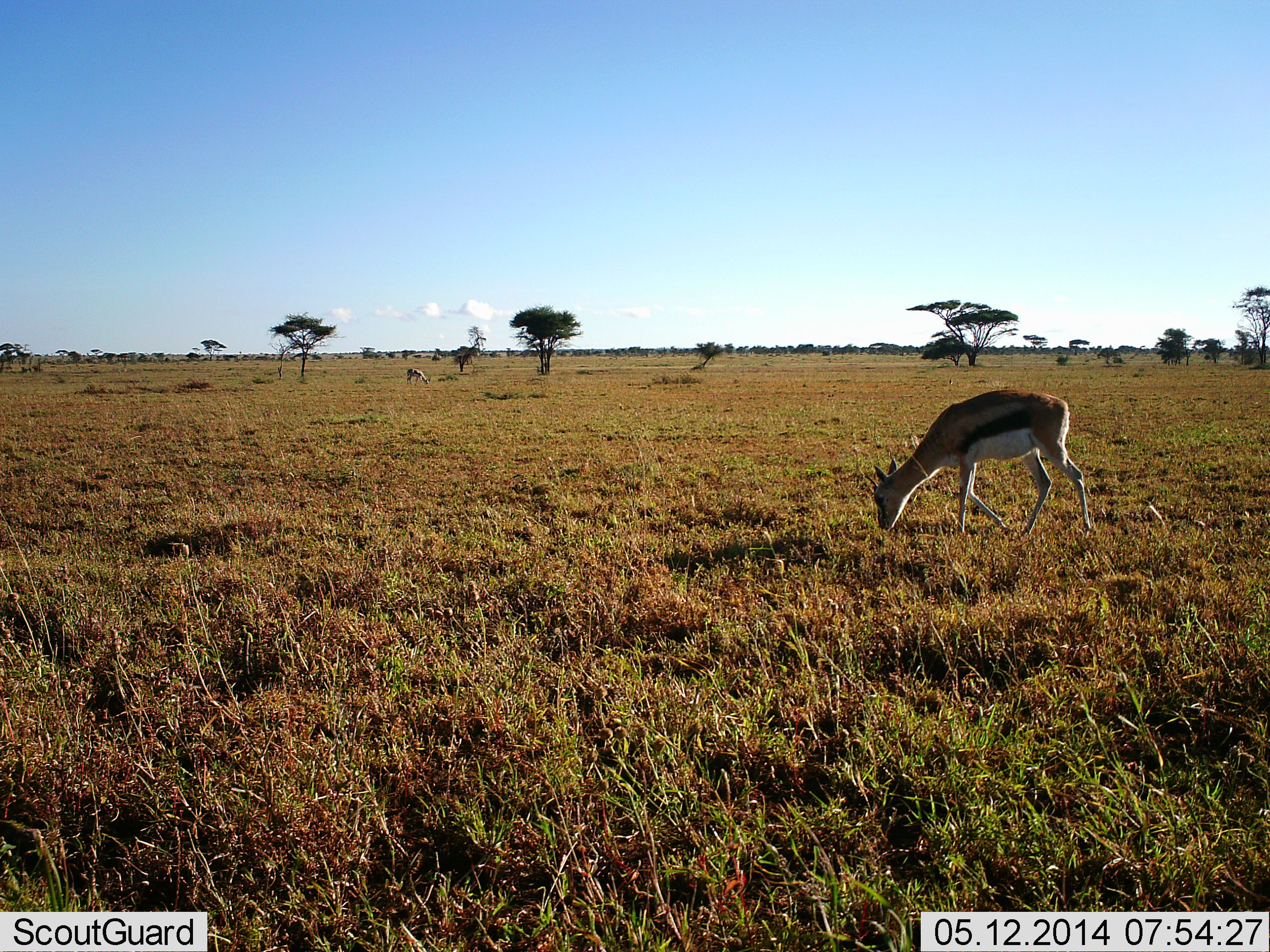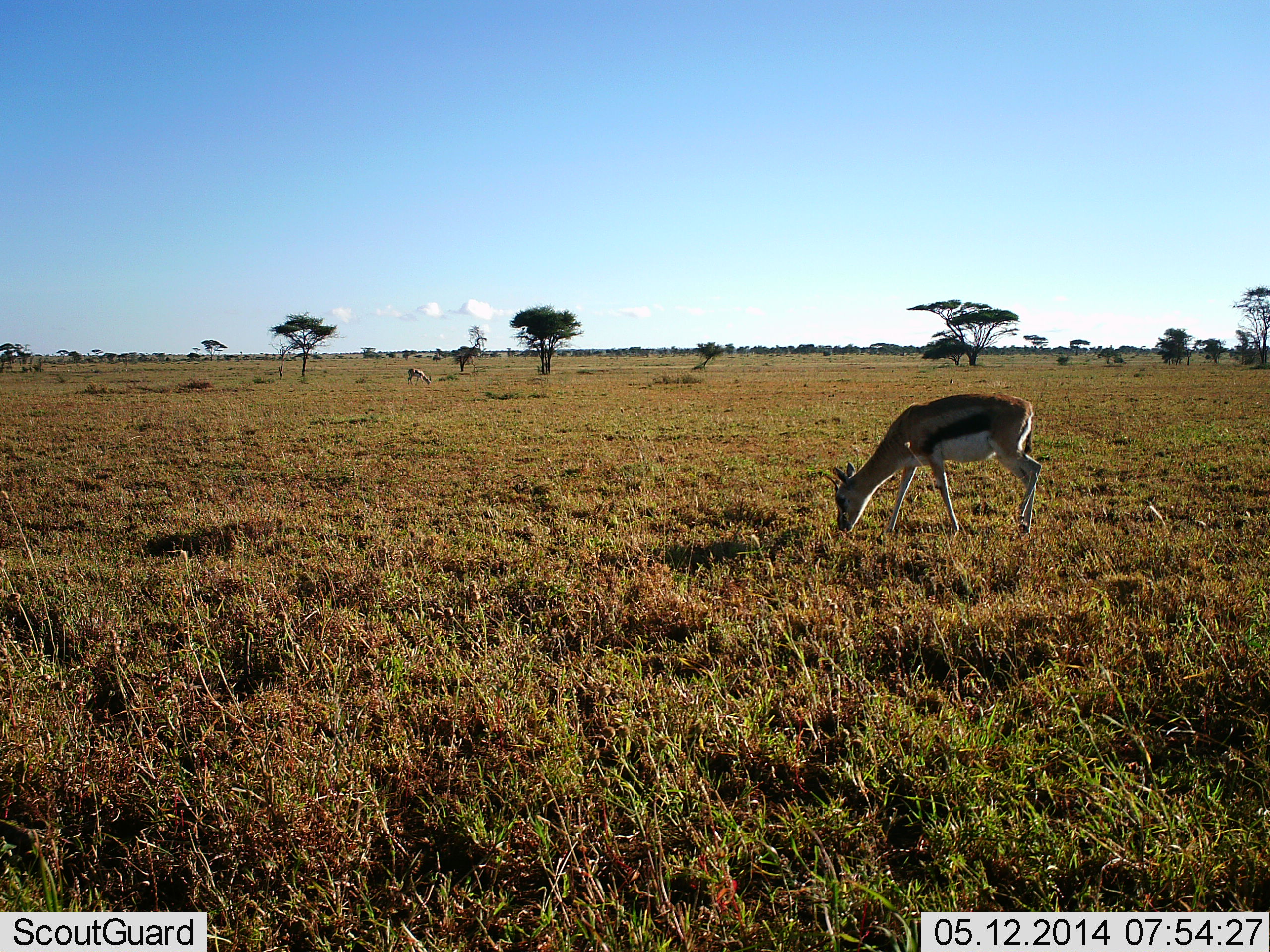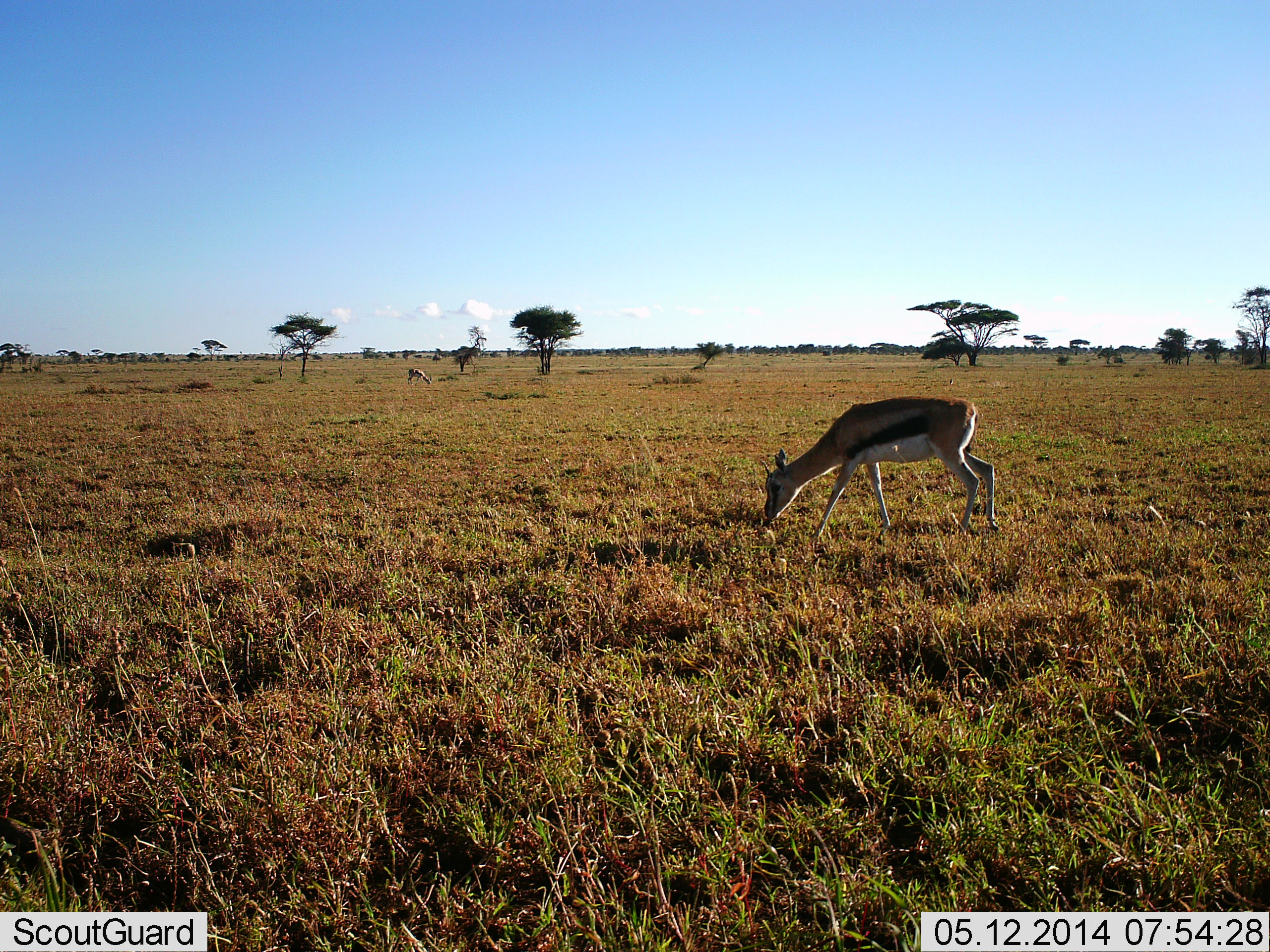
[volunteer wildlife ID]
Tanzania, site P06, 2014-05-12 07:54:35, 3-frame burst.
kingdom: Animalia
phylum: Chordata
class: Mammalia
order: Artiodactyla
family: Bovidae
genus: Eudorcas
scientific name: Eudorcas thomsonii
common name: thomson's gazelle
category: gazellethomsons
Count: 2.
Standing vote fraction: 13%.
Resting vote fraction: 0%.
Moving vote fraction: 17%.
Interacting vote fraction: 0%.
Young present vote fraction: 2%.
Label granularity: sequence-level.